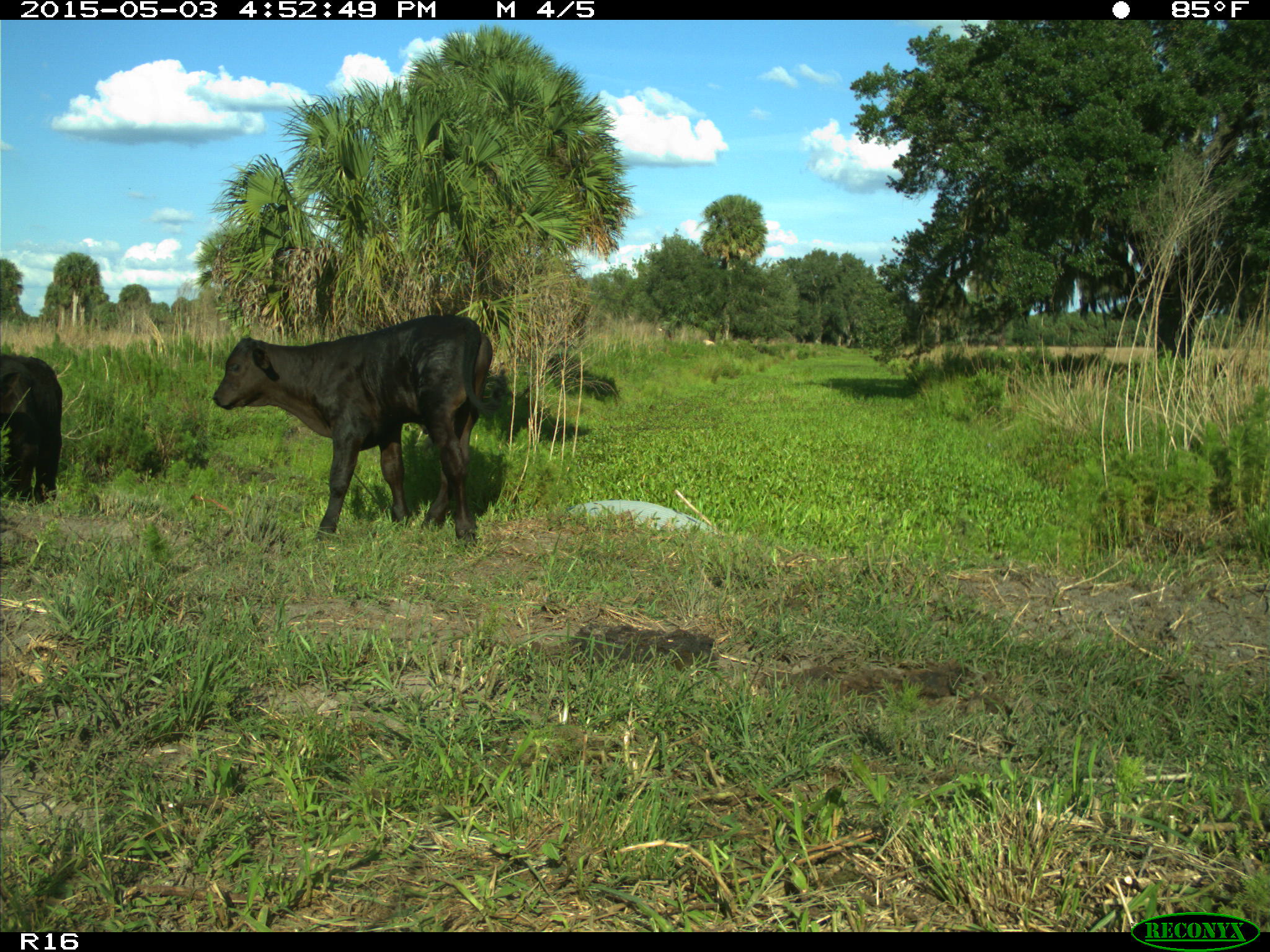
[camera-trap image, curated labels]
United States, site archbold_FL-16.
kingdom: Animalia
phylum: Chordata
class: Mammalia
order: Artiodactyla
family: Bovidae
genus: Bos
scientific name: Bos taurus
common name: domestic cow